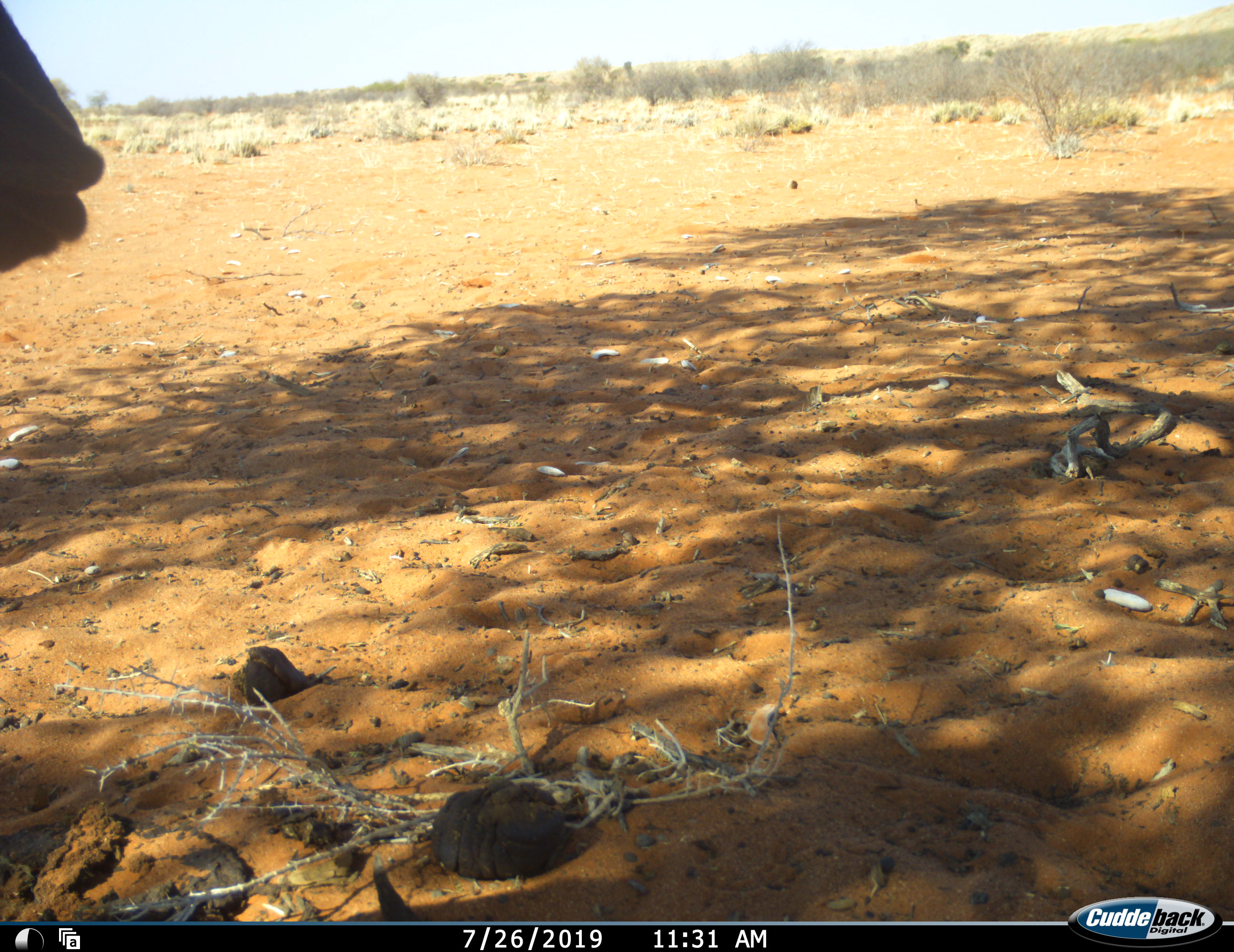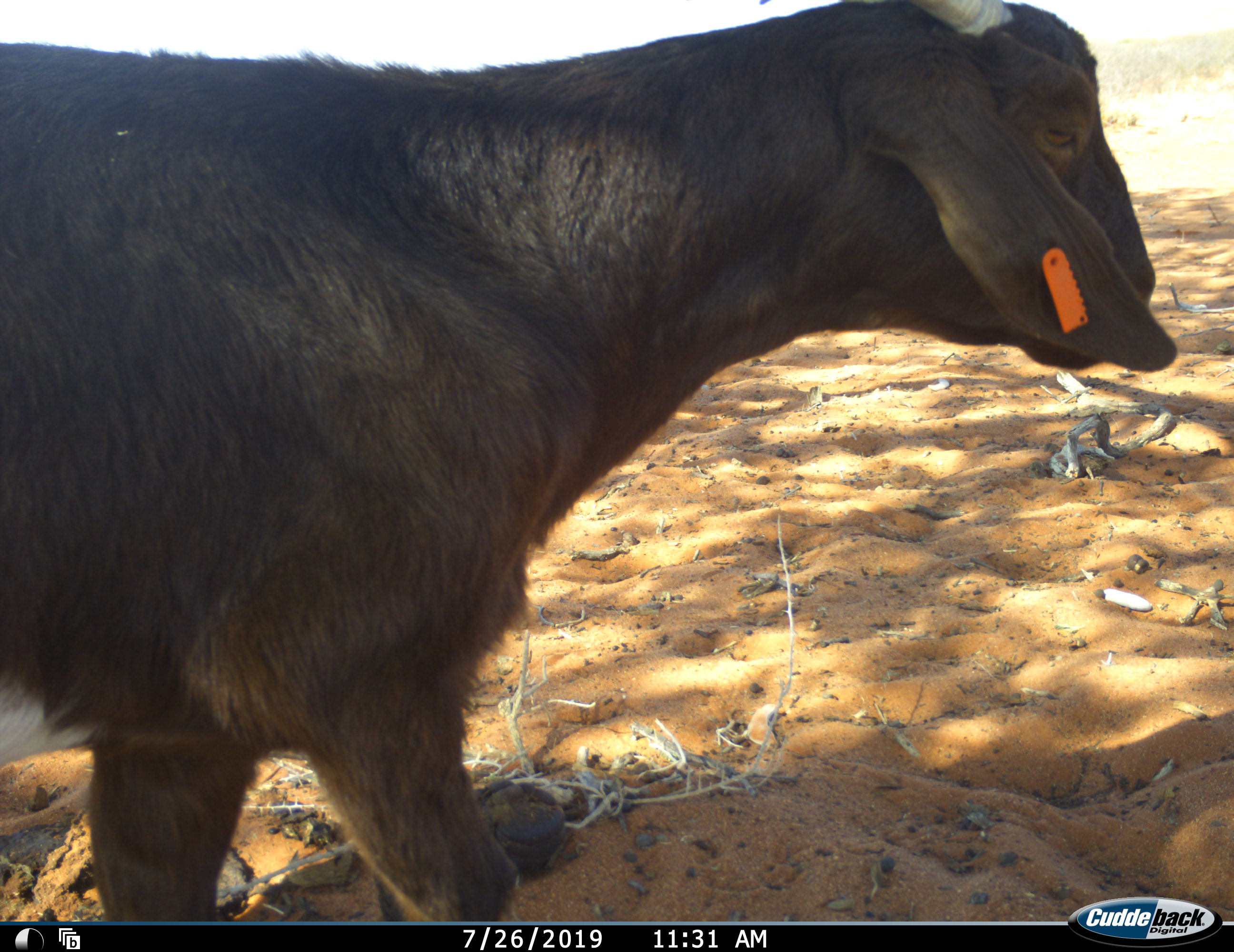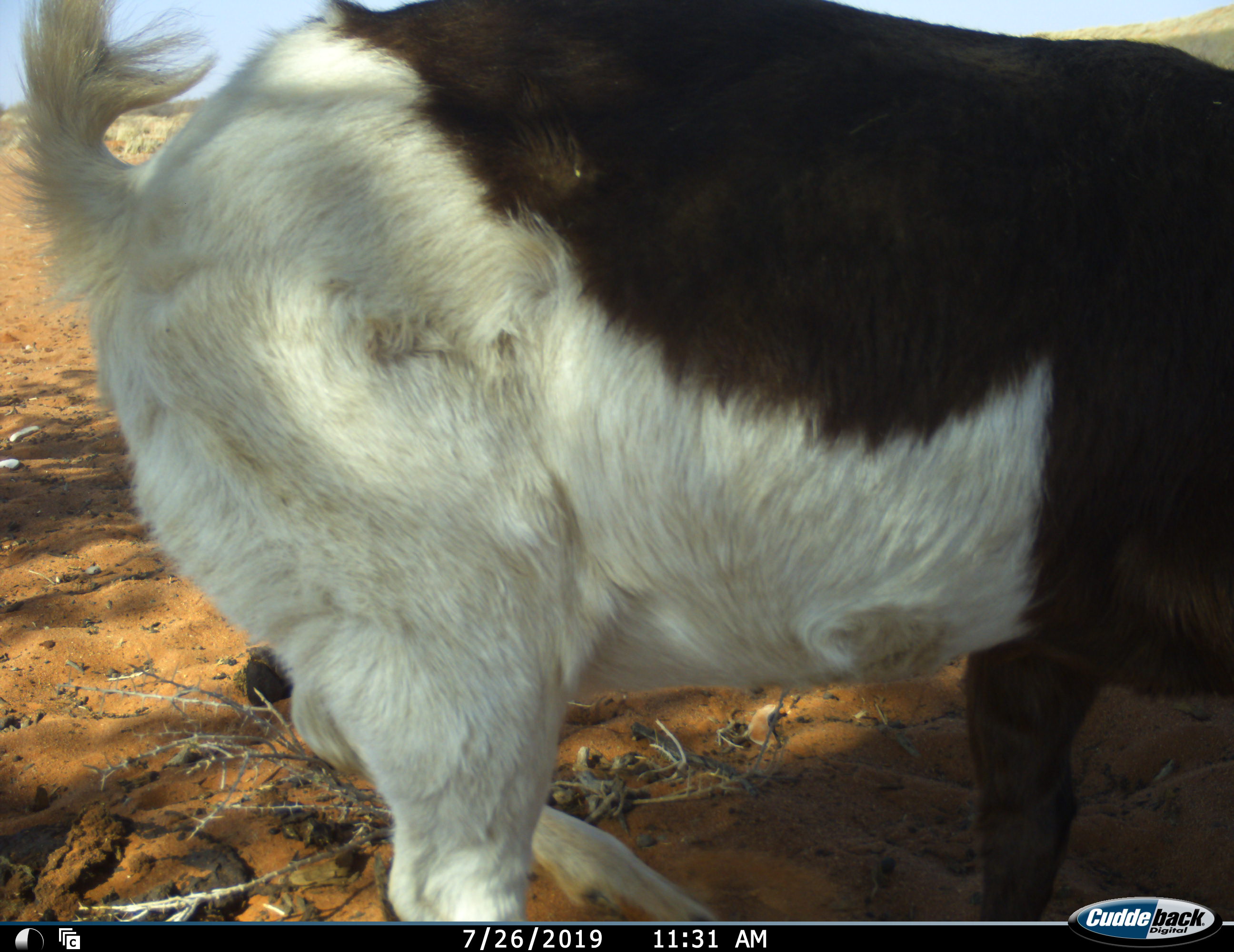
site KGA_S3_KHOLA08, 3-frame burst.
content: unidentified animal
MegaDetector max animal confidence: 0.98